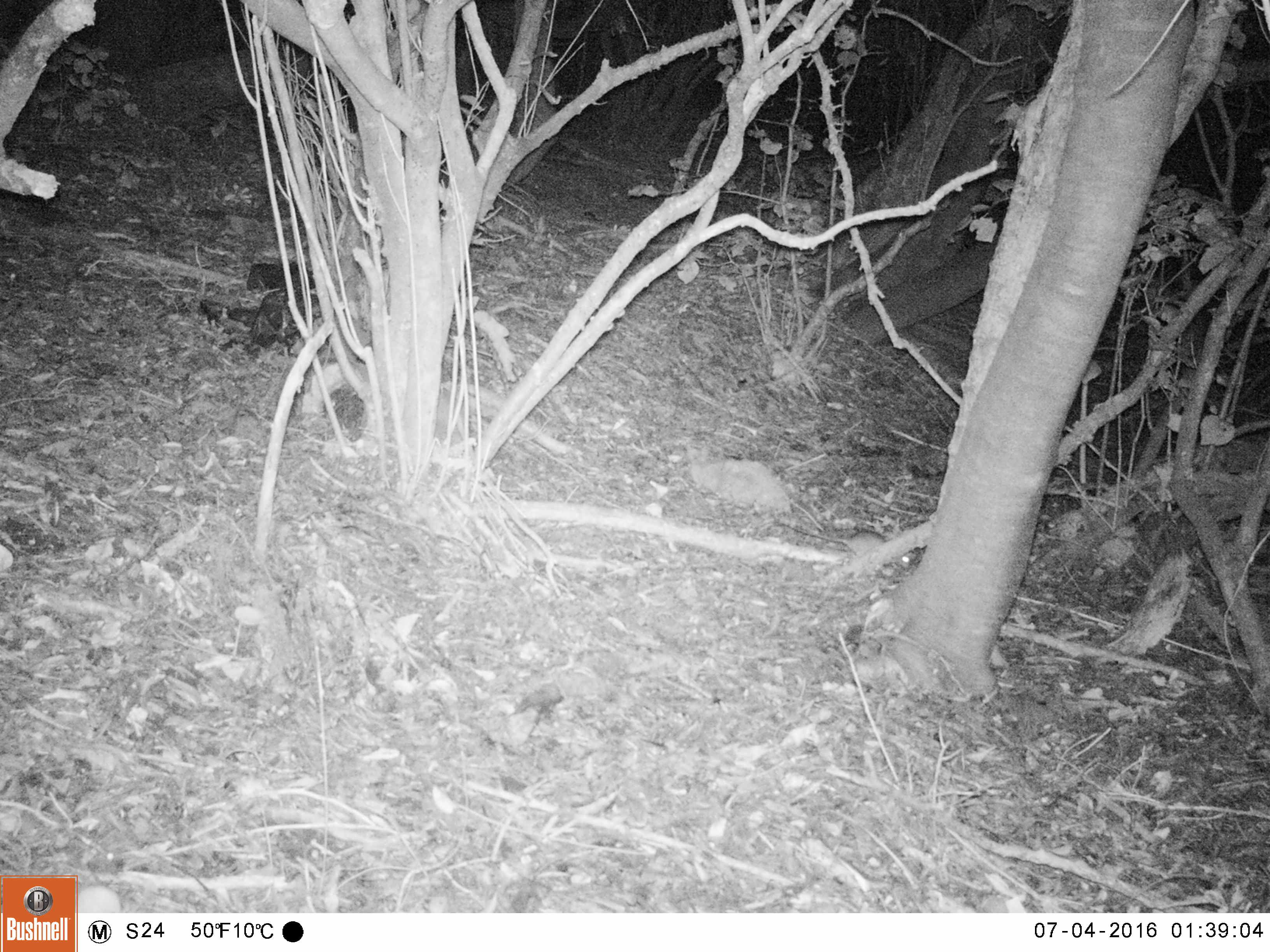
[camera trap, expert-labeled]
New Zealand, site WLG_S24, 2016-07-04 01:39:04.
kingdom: Animalia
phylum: Chordata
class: Mammalia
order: Rodentia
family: Muridae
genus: Rattus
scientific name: Rattus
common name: rat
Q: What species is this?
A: Rat (Rattus).